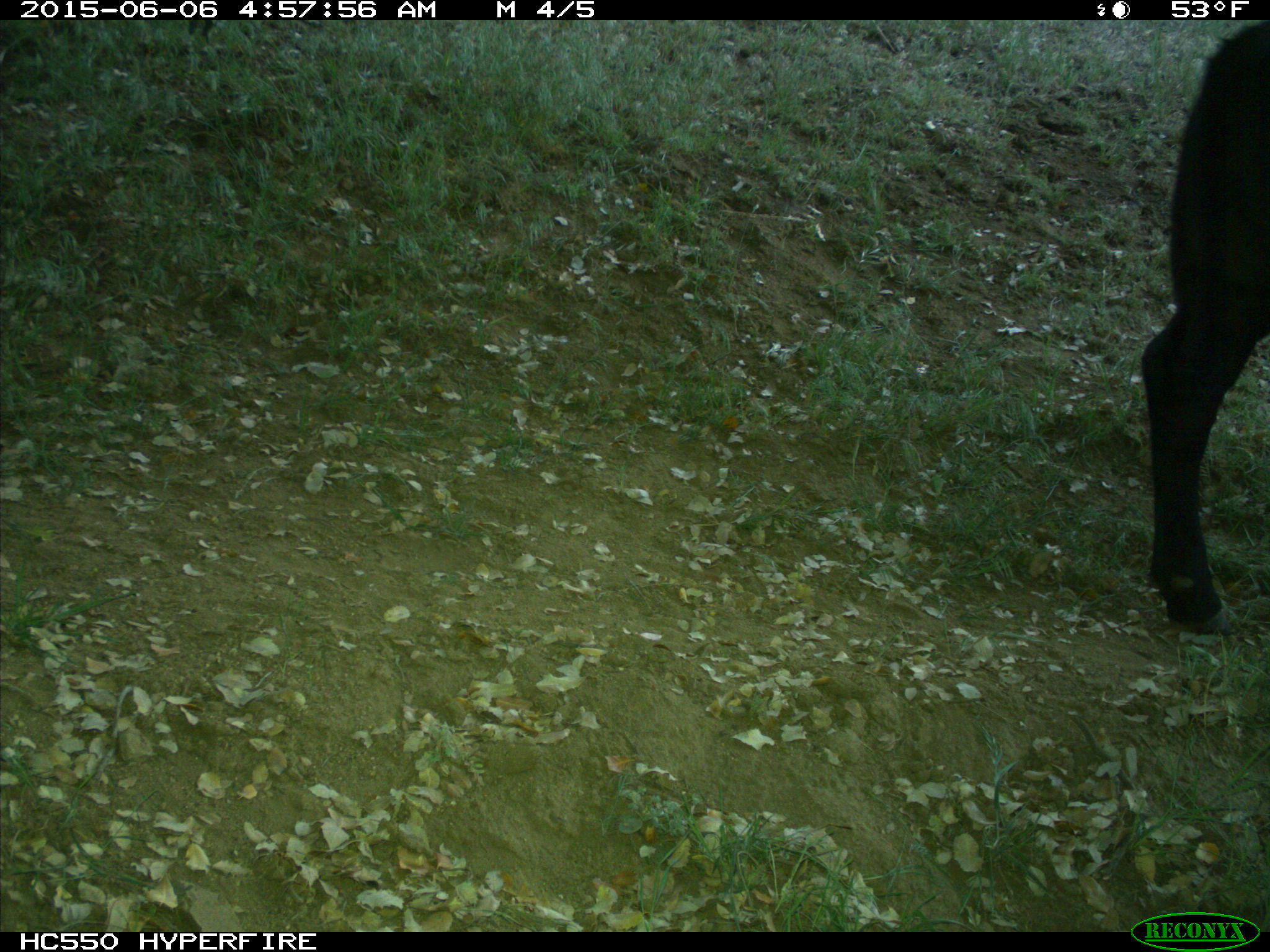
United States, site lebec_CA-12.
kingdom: Animalia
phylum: Chordata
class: Mammalia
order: Artiodactyla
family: Bovidae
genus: Bos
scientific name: Bos taurus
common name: domestic cow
Bos taurus (domestic cow).